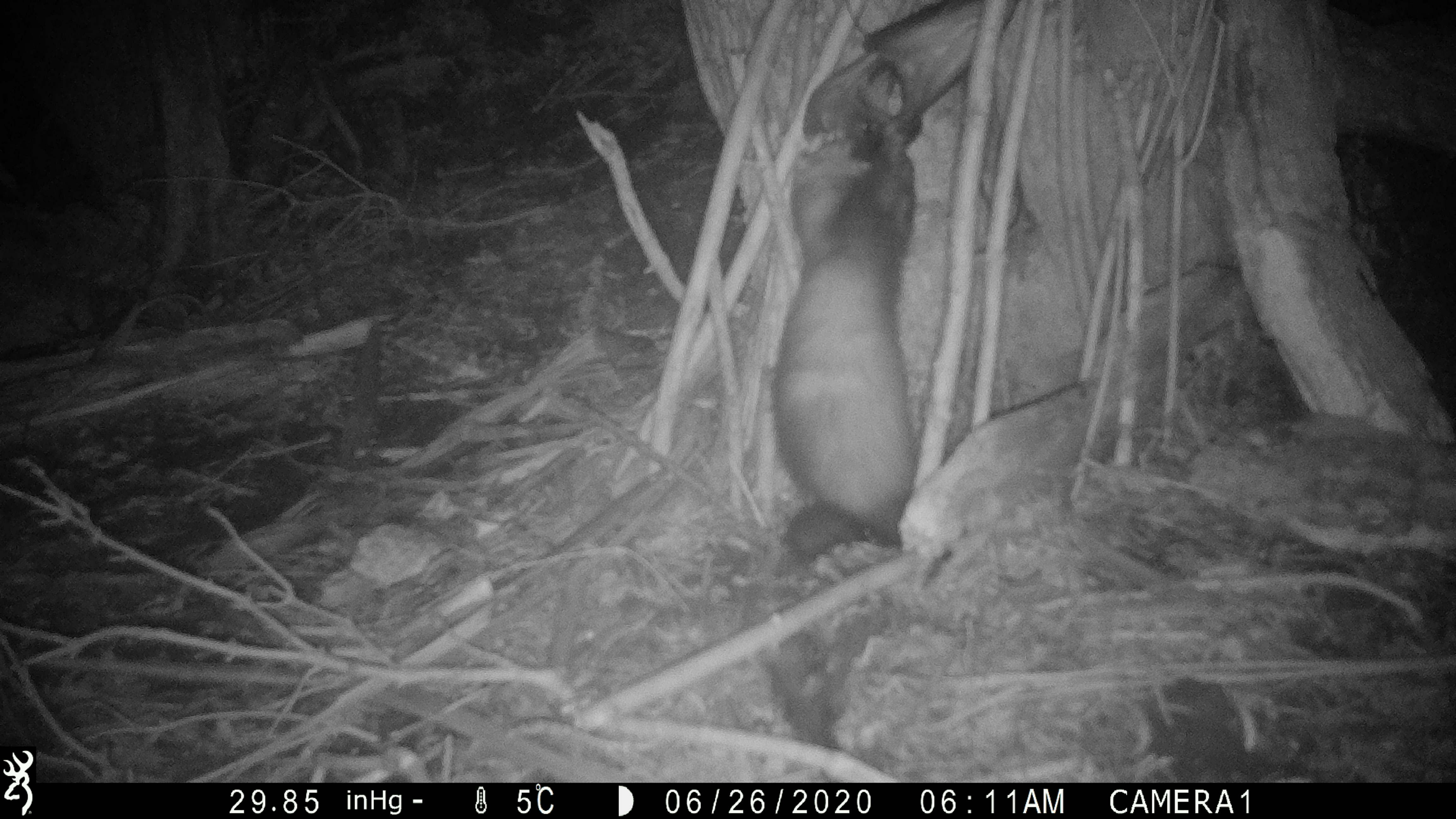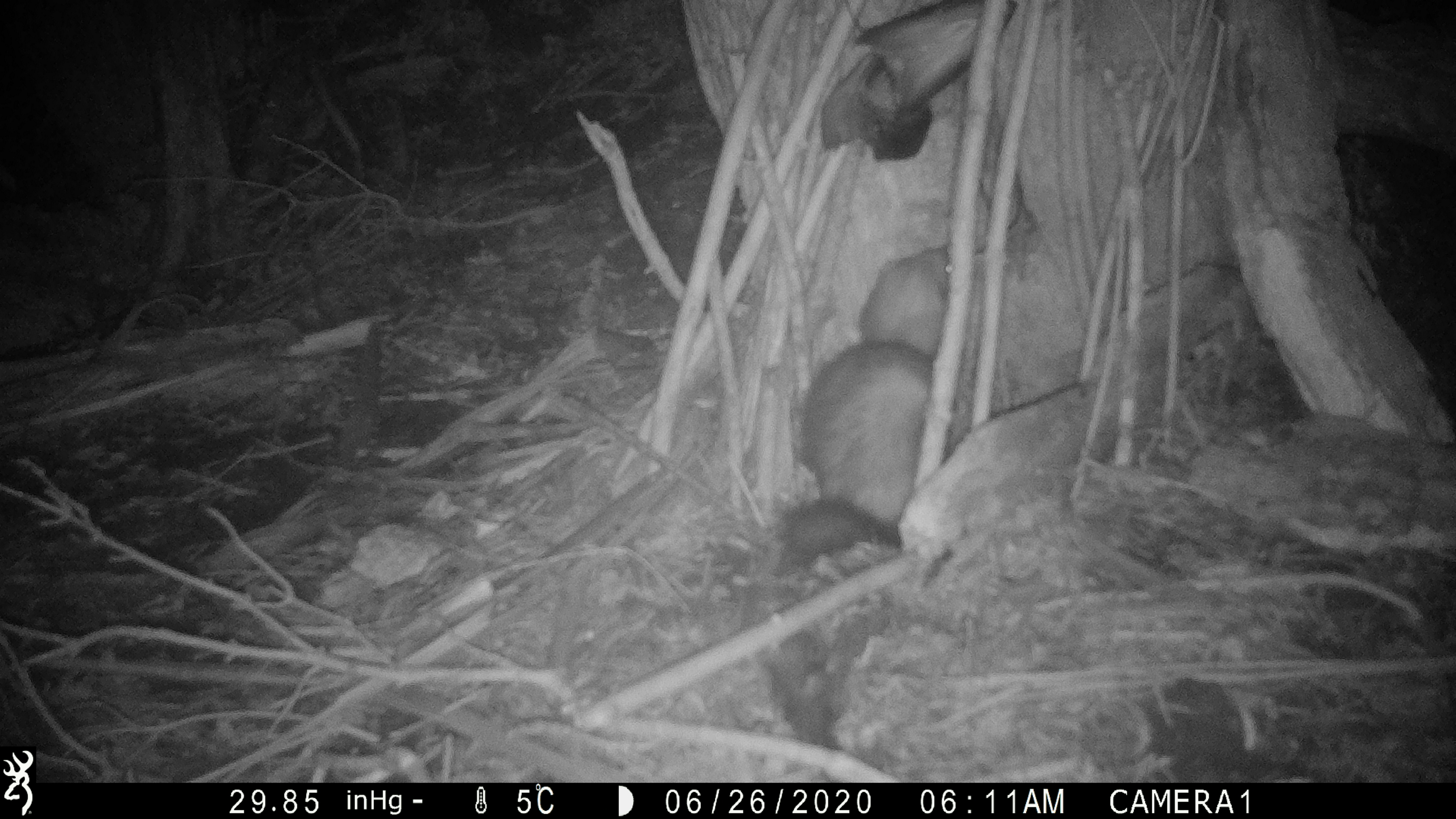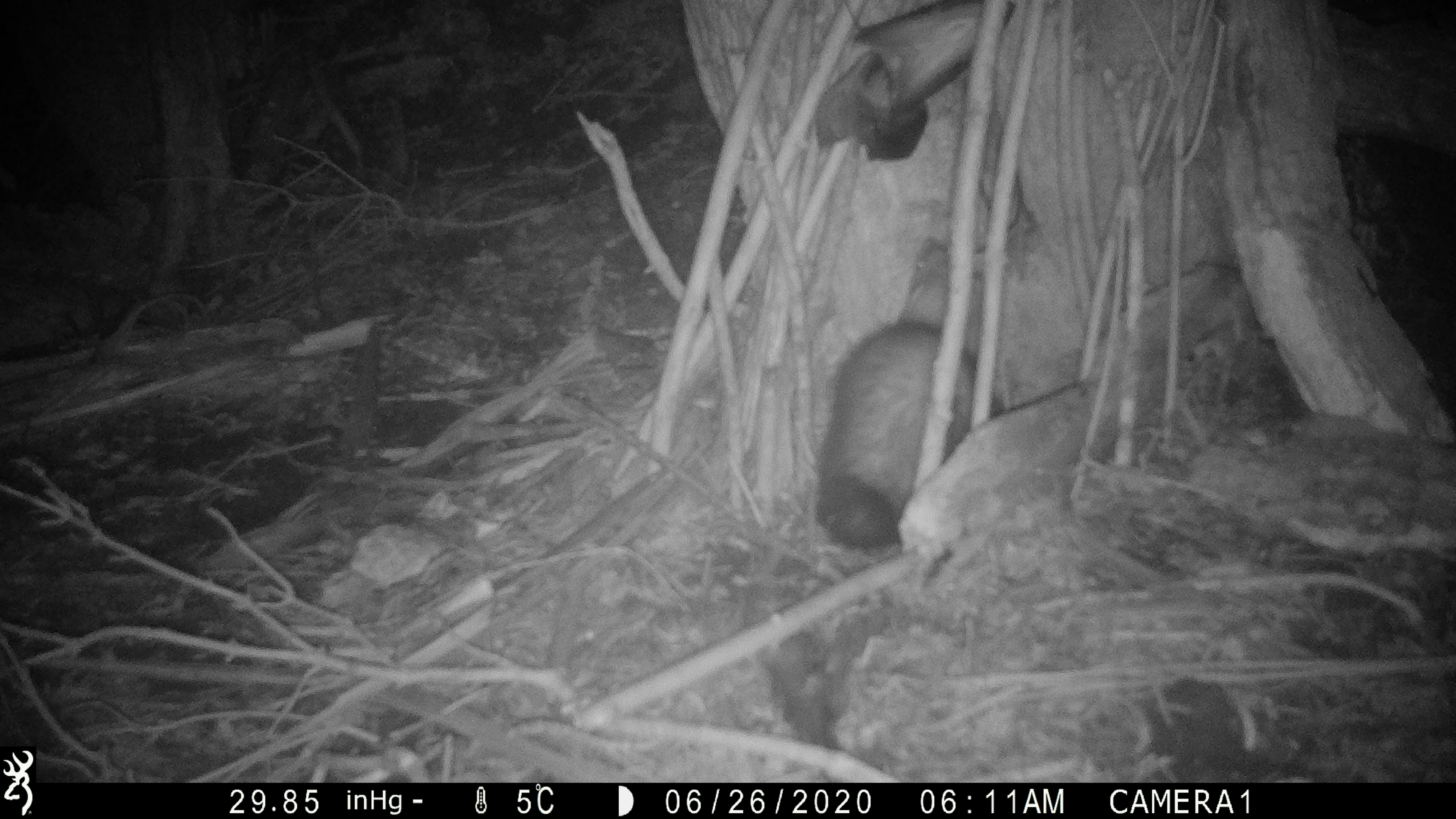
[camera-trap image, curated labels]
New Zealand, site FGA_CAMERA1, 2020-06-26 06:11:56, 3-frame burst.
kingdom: Animalia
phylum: Chordata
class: Mammalia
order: Carnivora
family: Mustelidae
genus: Mustela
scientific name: Mustela furo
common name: ferret